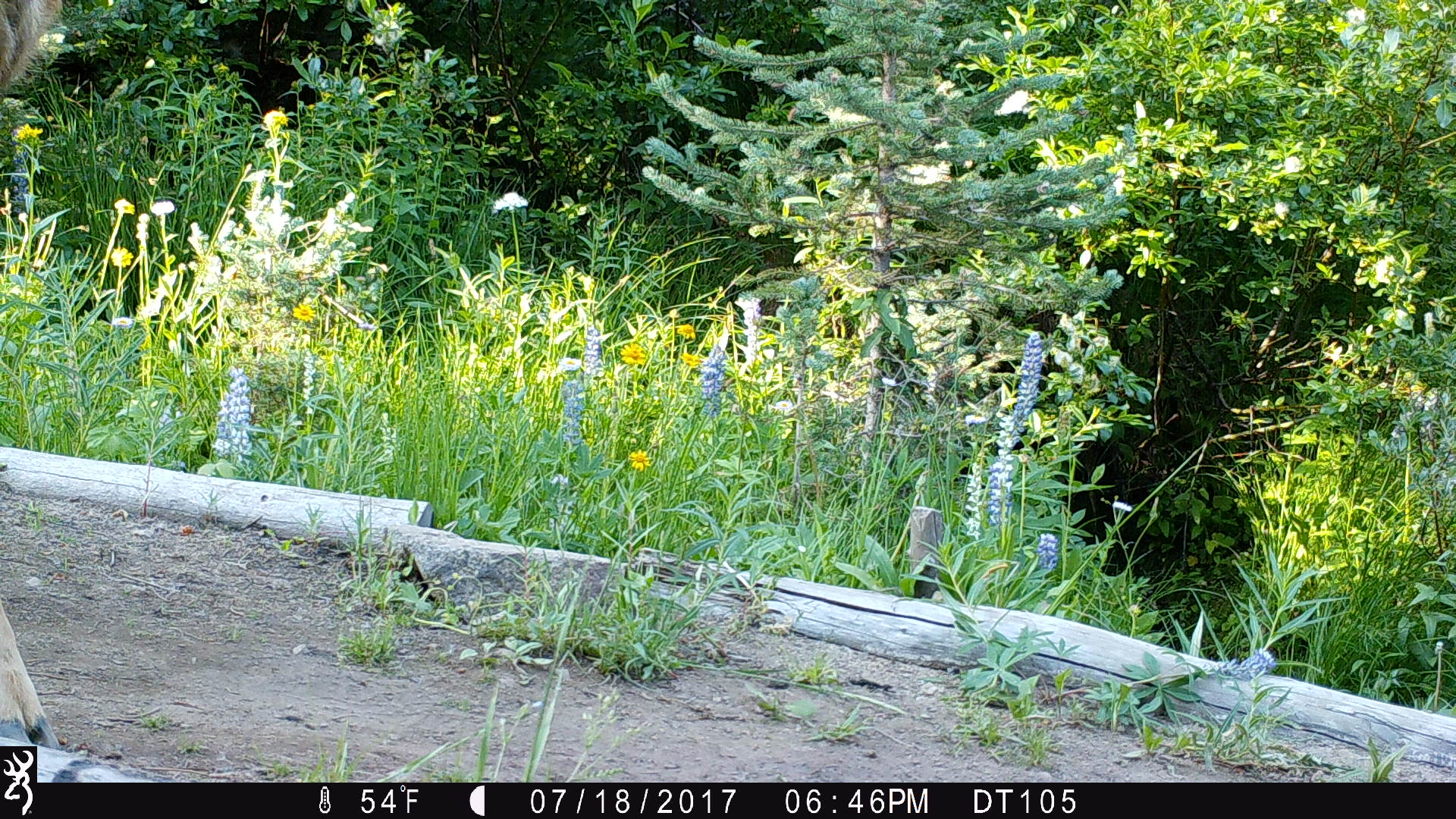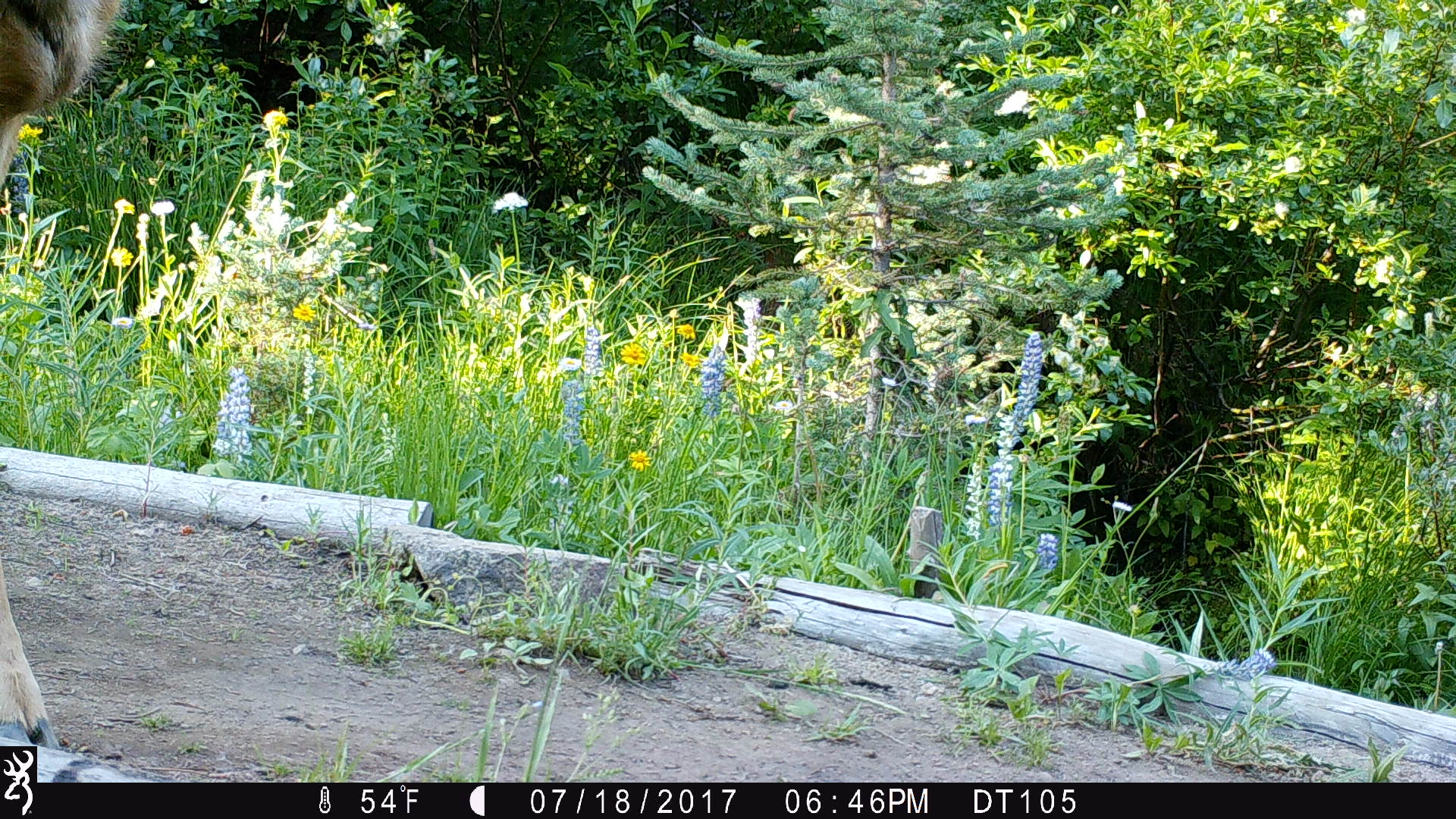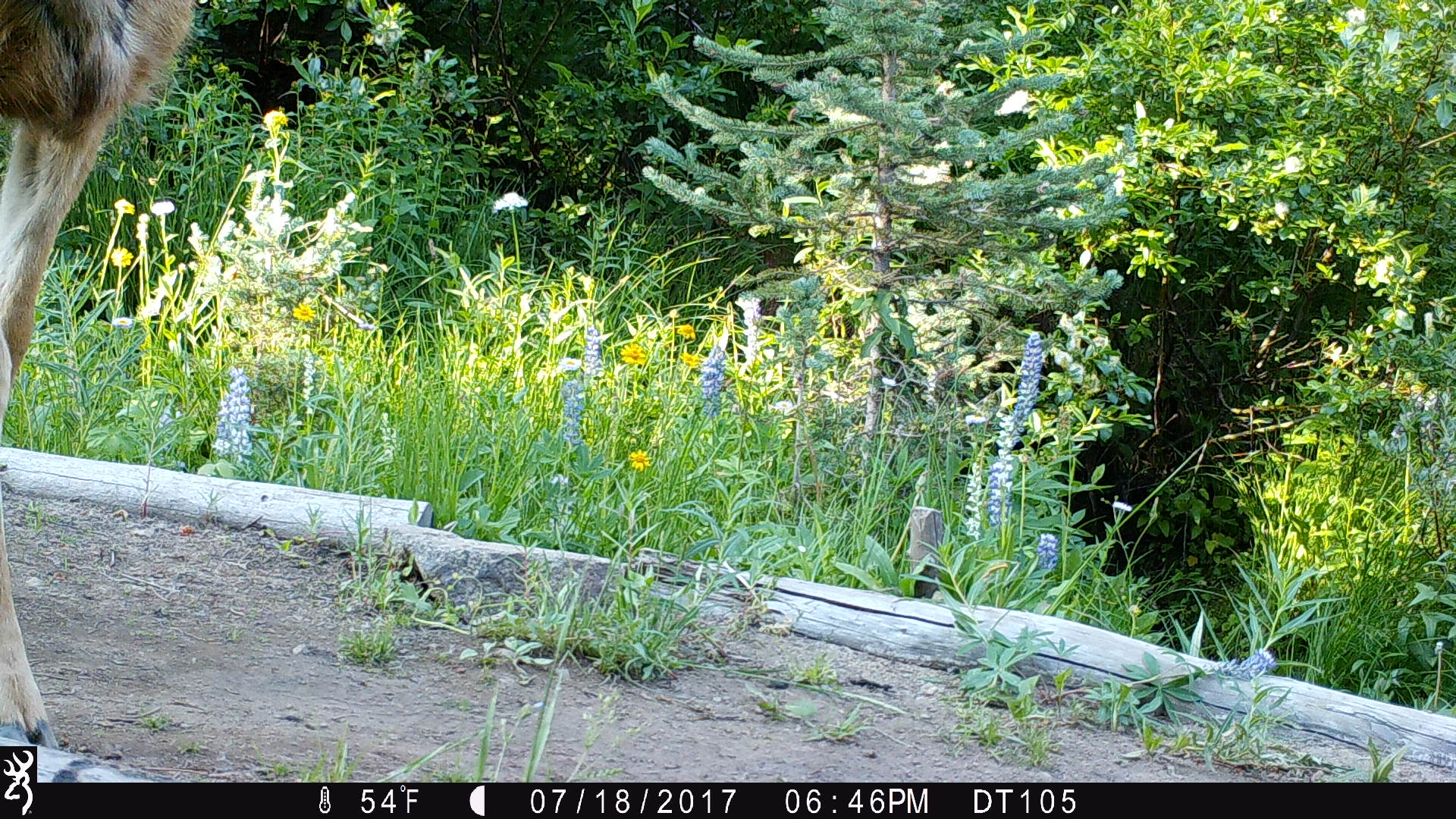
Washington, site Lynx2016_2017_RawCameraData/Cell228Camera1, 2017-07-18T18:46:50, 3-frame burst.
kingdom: Animalia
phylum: Chordata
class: Mammalia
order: Artiodactyla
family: Cervidae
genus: Odocoileus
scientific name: Odocoileus hemionus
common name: mule deer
Odocoileus hemionus (mule deer). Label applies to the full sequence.